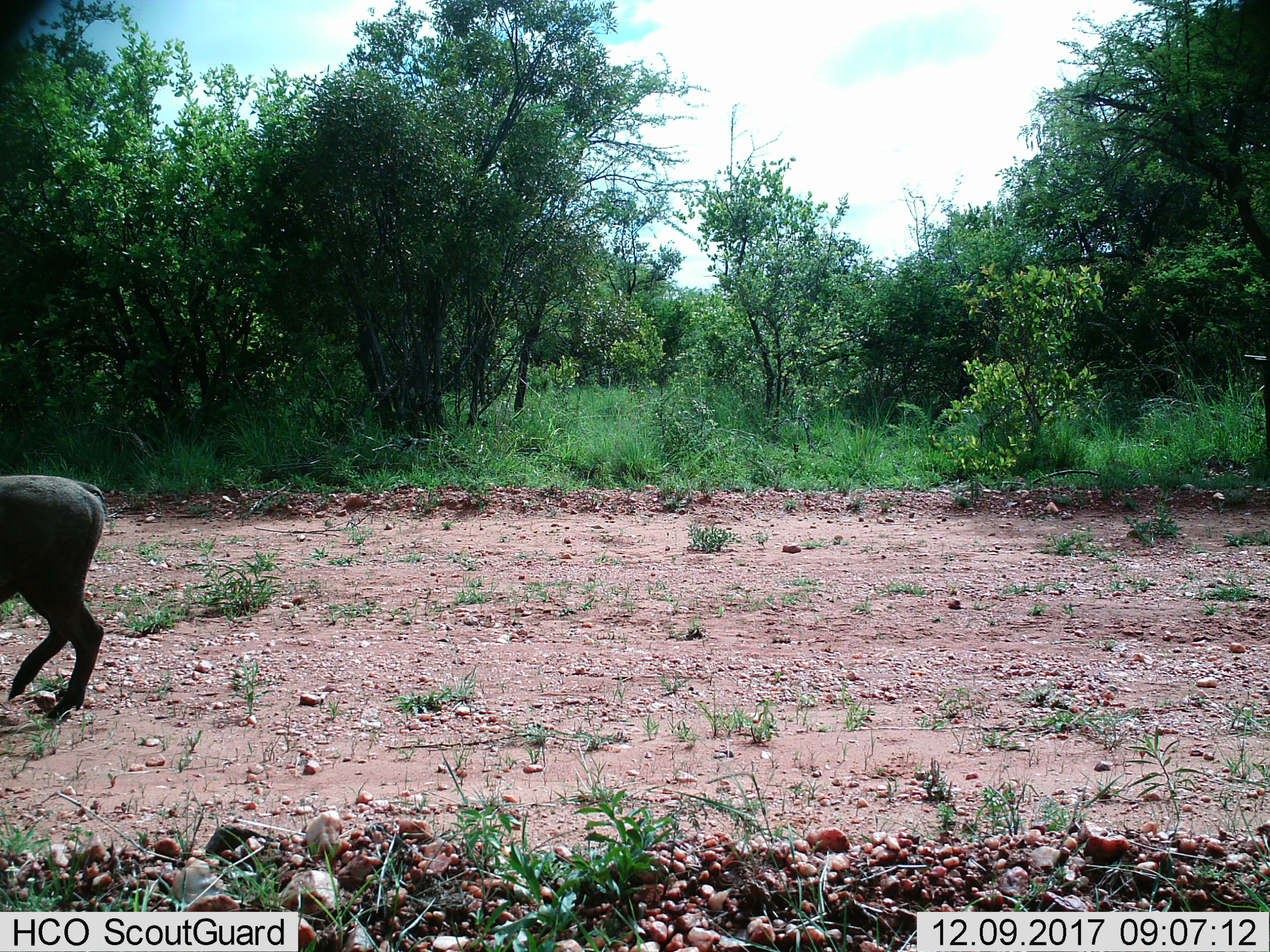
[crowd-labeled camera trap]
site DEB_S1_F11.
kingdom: Animalia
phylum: Chordata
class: Mammalia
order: Artiodactyla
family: Suidae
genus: Phacochoerus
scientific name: Phacochoerus africanus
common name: warthog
Warthog (Phacochoerus africanus), count 1. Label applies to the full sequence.